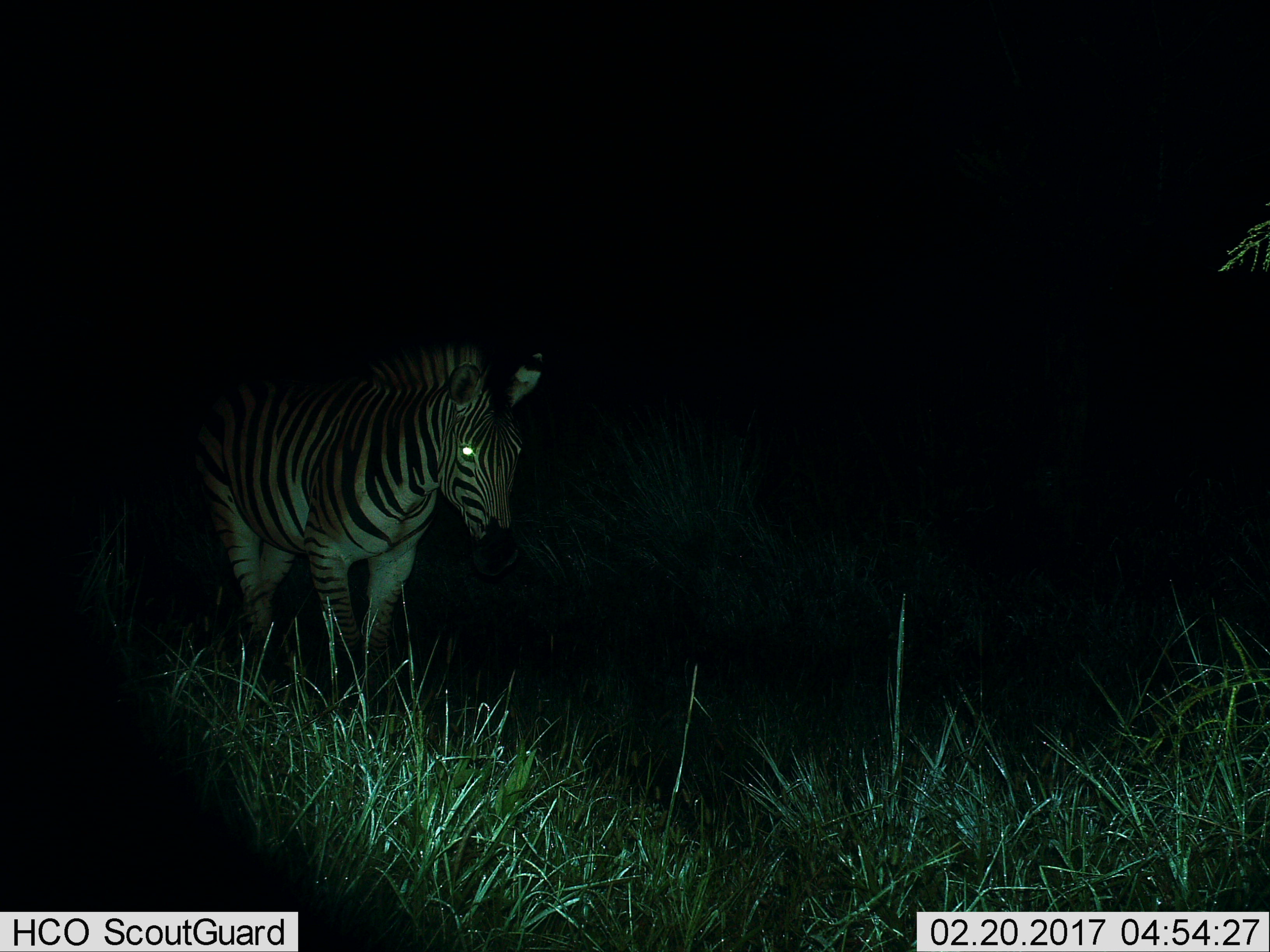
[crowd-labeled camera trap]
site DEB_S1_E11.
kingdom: Animalia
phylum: Chordata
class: Mammalia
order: Perissodactyla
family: Equidae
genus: Equus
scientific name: Equus quagga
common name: plains zebra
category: zebraplains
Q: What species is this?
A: Zebraplains (plains zebra) (Equus quagga).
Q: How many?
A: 1.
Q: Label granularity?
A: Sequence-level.